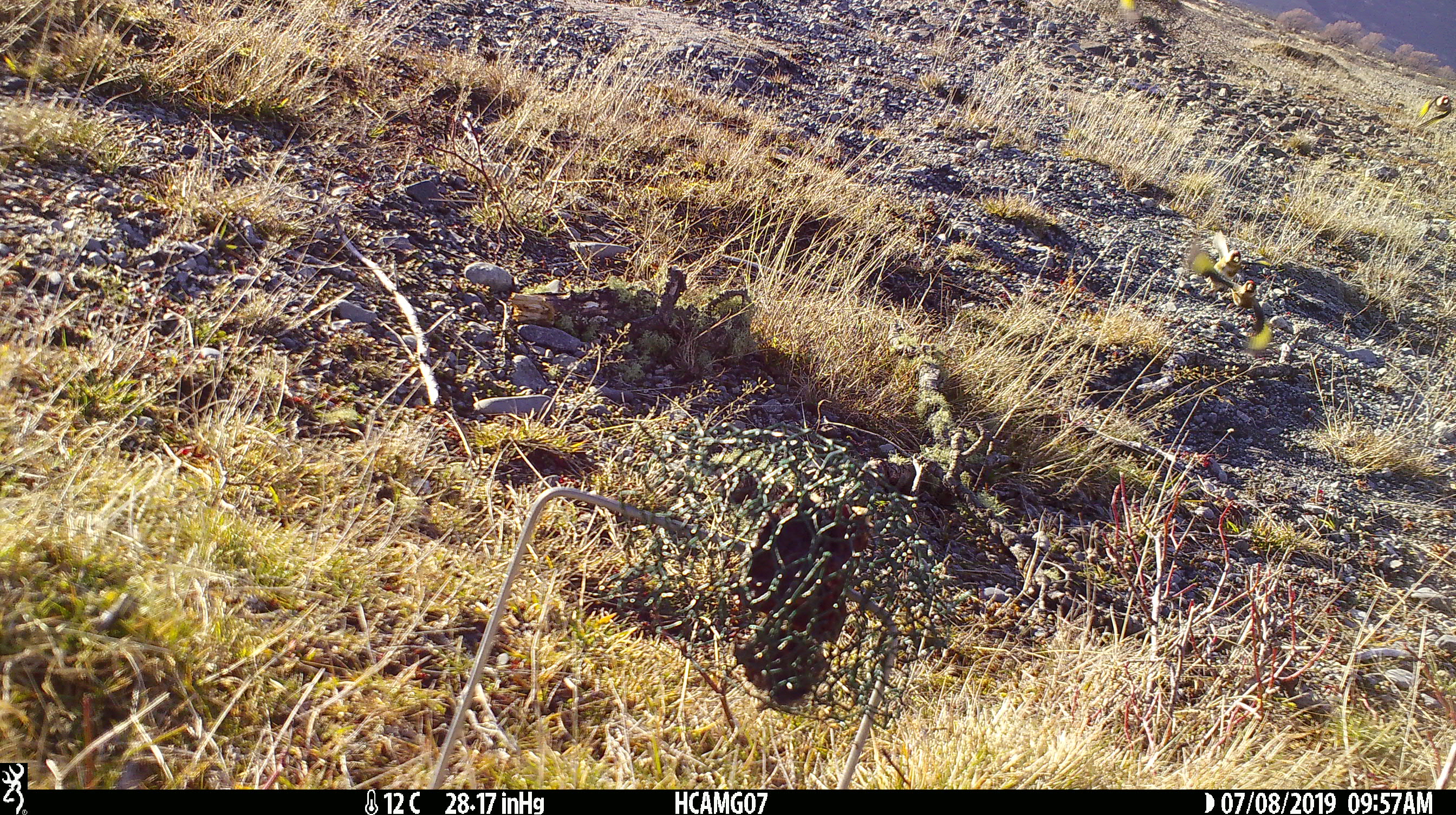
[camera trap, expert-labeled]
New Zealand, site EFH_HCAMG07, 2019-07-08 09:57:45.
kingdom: Animalia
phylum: Chordata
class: Aves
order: Passeriformes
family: Fringillidae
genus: Carduelis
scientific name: Carduelis carduelis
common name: european goldfinch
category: goldfinch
Goldfinch (european goldfinch) (Carduelis carduelis).